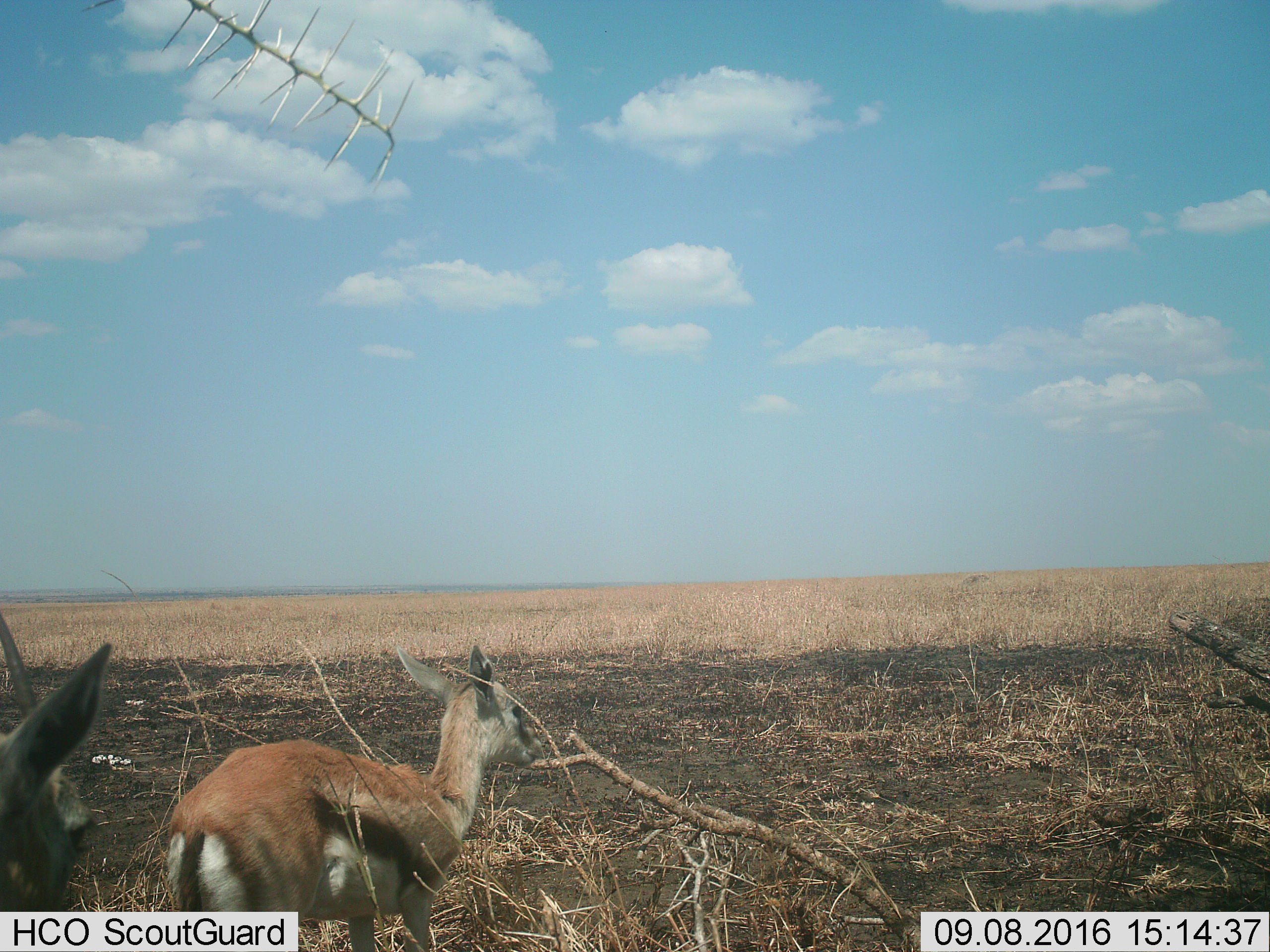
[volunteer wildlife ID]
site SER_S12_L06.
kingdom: Animalia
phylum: Chordata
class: Mammalia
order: Artiodactyla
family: Bovidae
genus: Eudorcas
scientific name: Eudorcas thomsonii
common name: thomson's gazelle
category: gazellethomsons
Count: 2.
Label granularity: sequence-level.